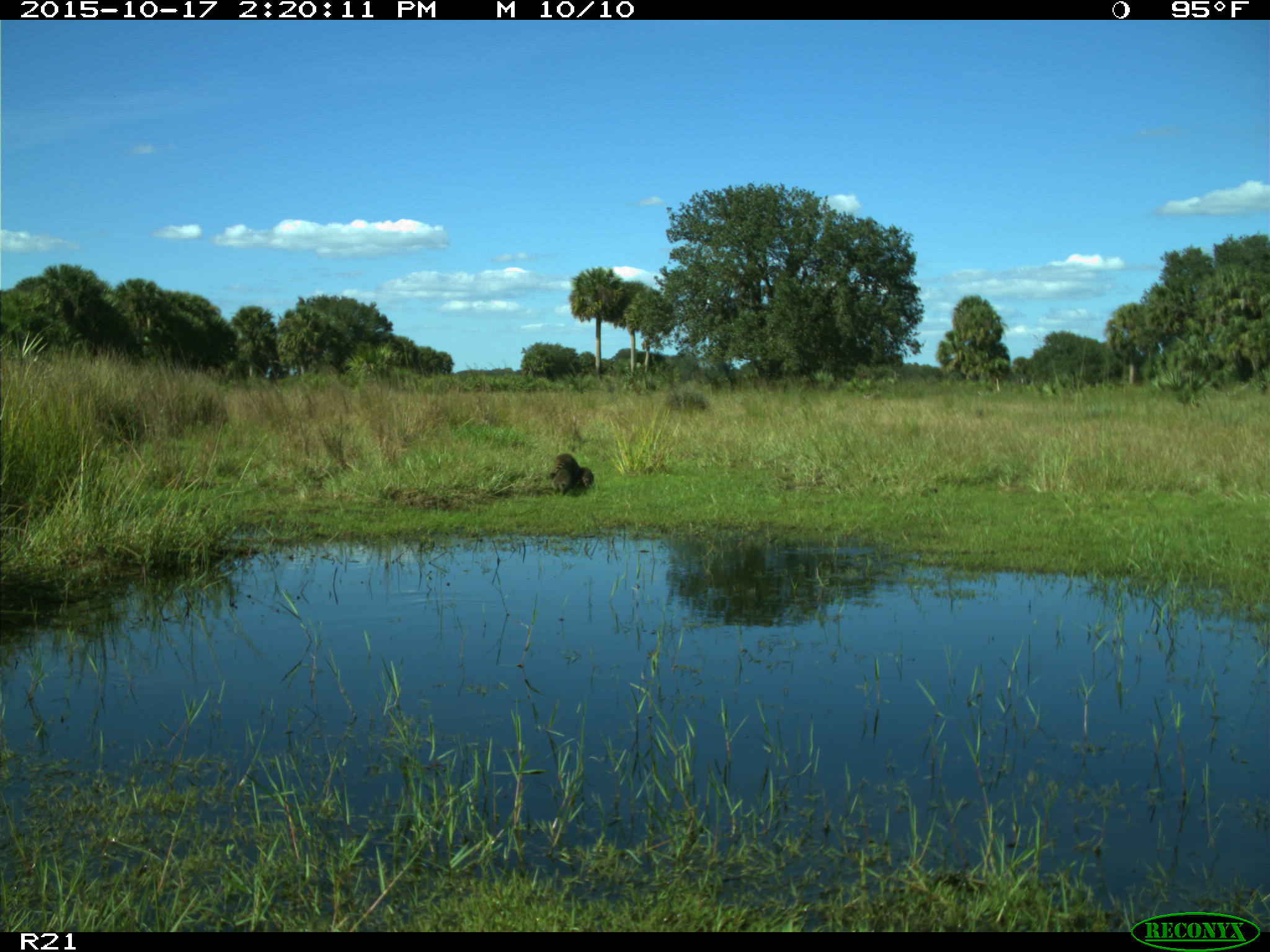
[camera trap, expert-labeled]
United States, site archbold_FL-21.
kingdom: Animalia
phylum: Chordata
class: Mammalia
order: Carnivora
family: Procyonidae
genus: Procyon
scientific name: Procyon lotor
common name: common raccoon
Procyon lotor (common raccoon).